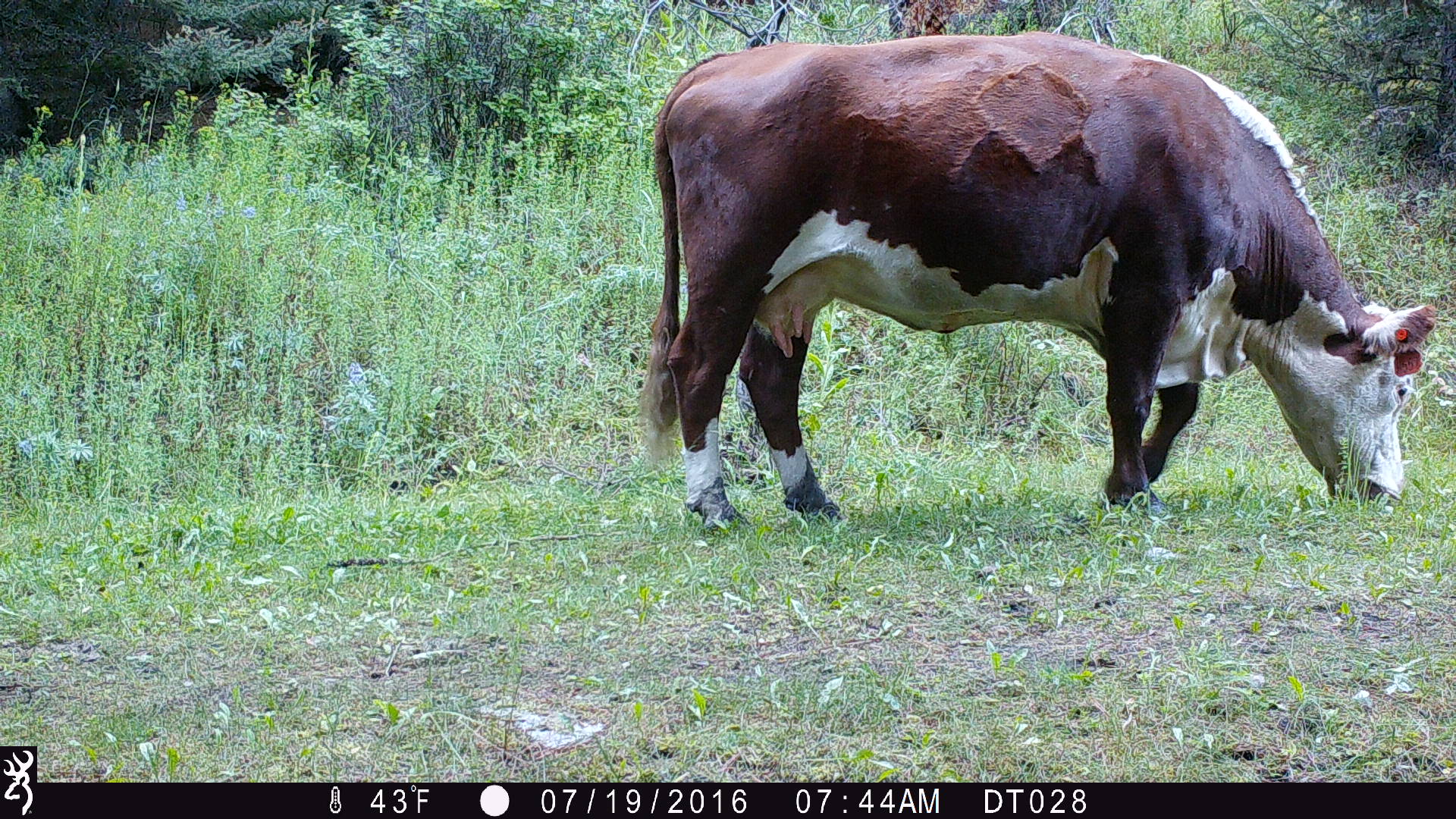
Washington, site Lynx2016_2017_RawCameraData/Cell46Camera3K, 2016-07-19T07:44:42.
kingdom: Animalia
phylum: Chordata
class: Mammalia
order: Artiodactyla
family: Bovidae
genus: Bos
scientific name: Bos taurus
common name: domestic cattle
Domestic cattle (Bos taurus). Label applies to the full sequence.